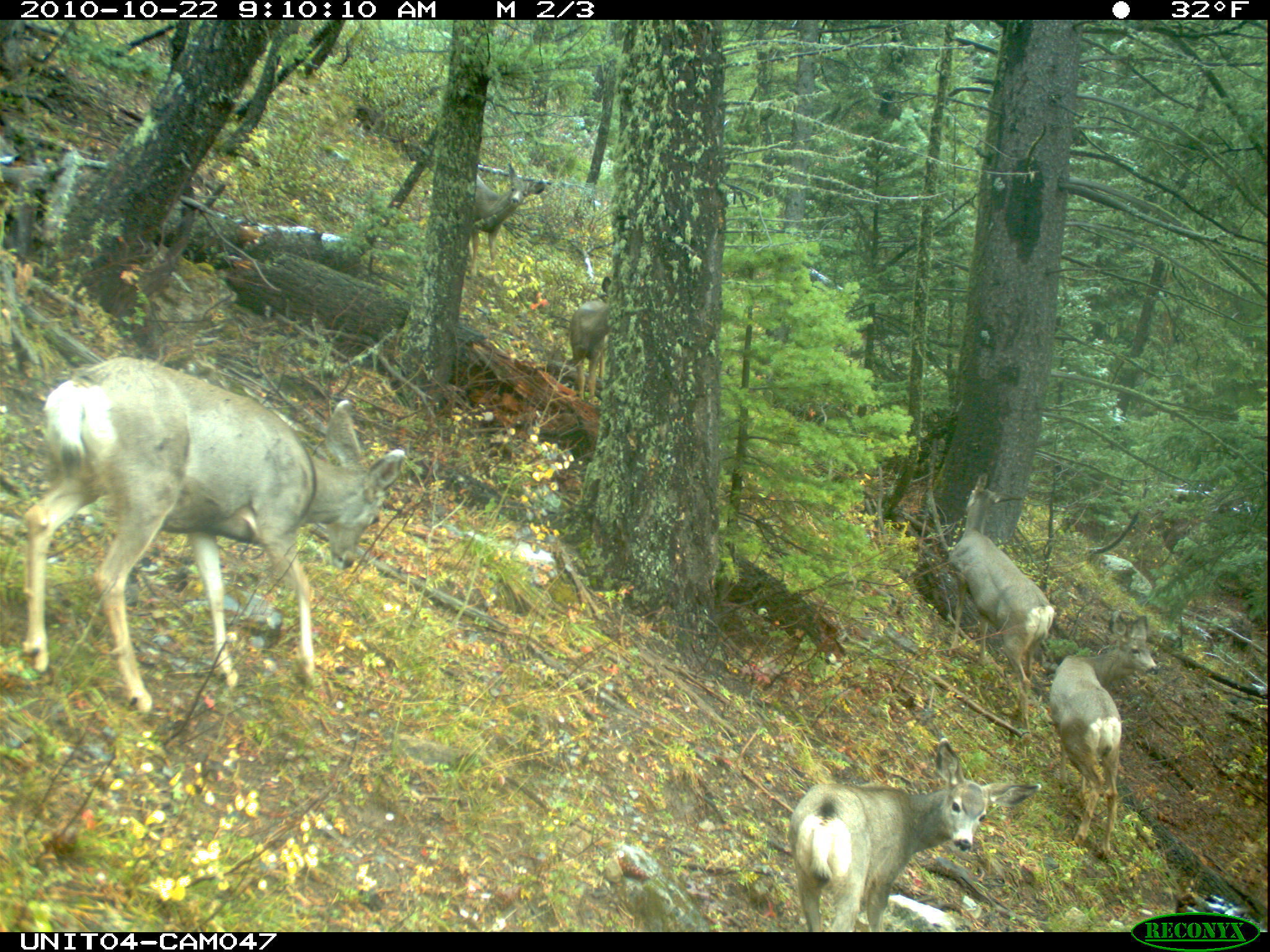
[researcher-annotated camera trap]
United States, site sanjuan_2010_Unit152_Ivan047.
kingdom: Animalia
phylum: Chordata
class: Mammalia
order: Artiodactyla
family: Cervidae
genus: Odocoileus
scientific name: Odocoileus hemionus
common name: mule deer